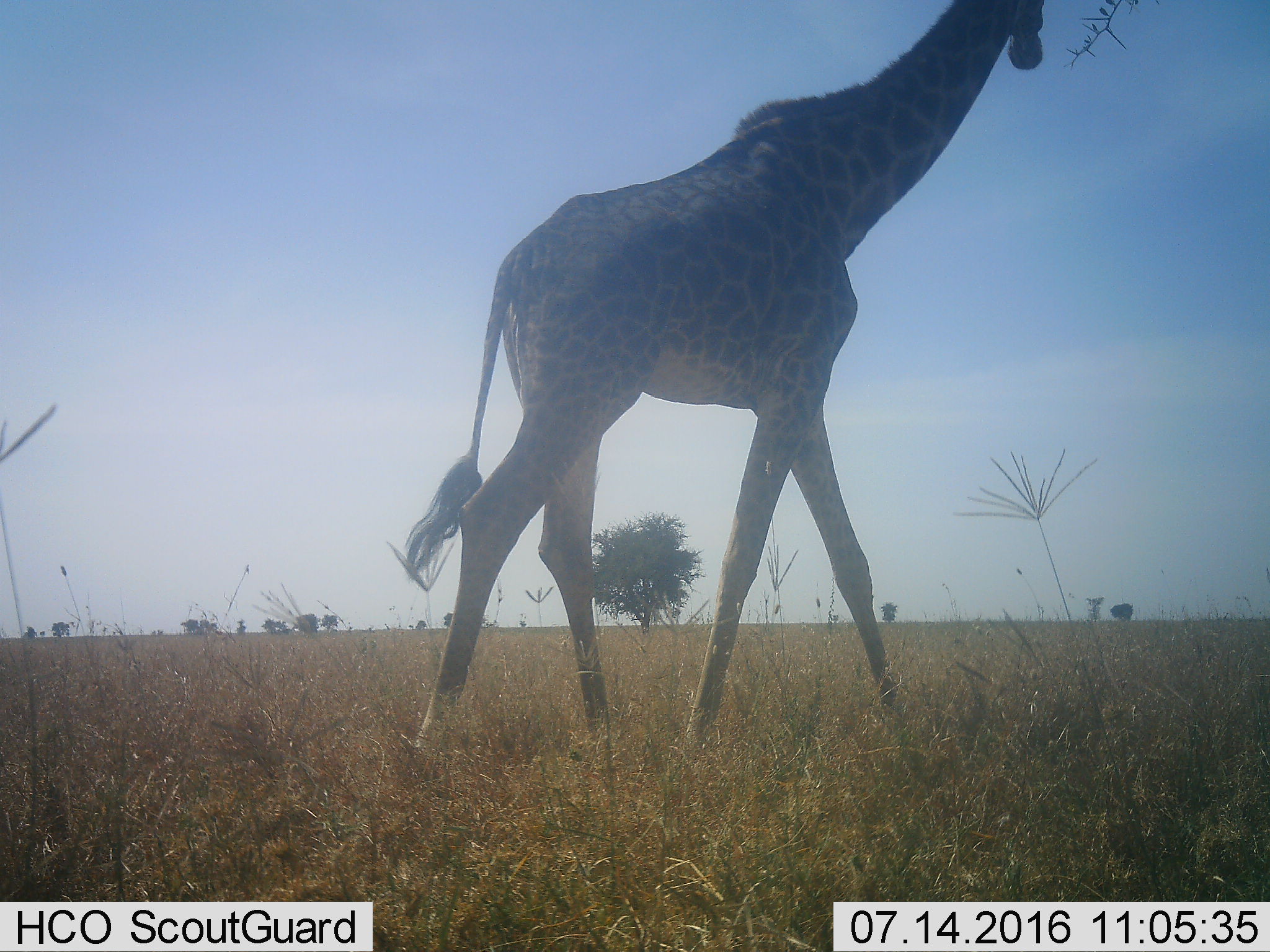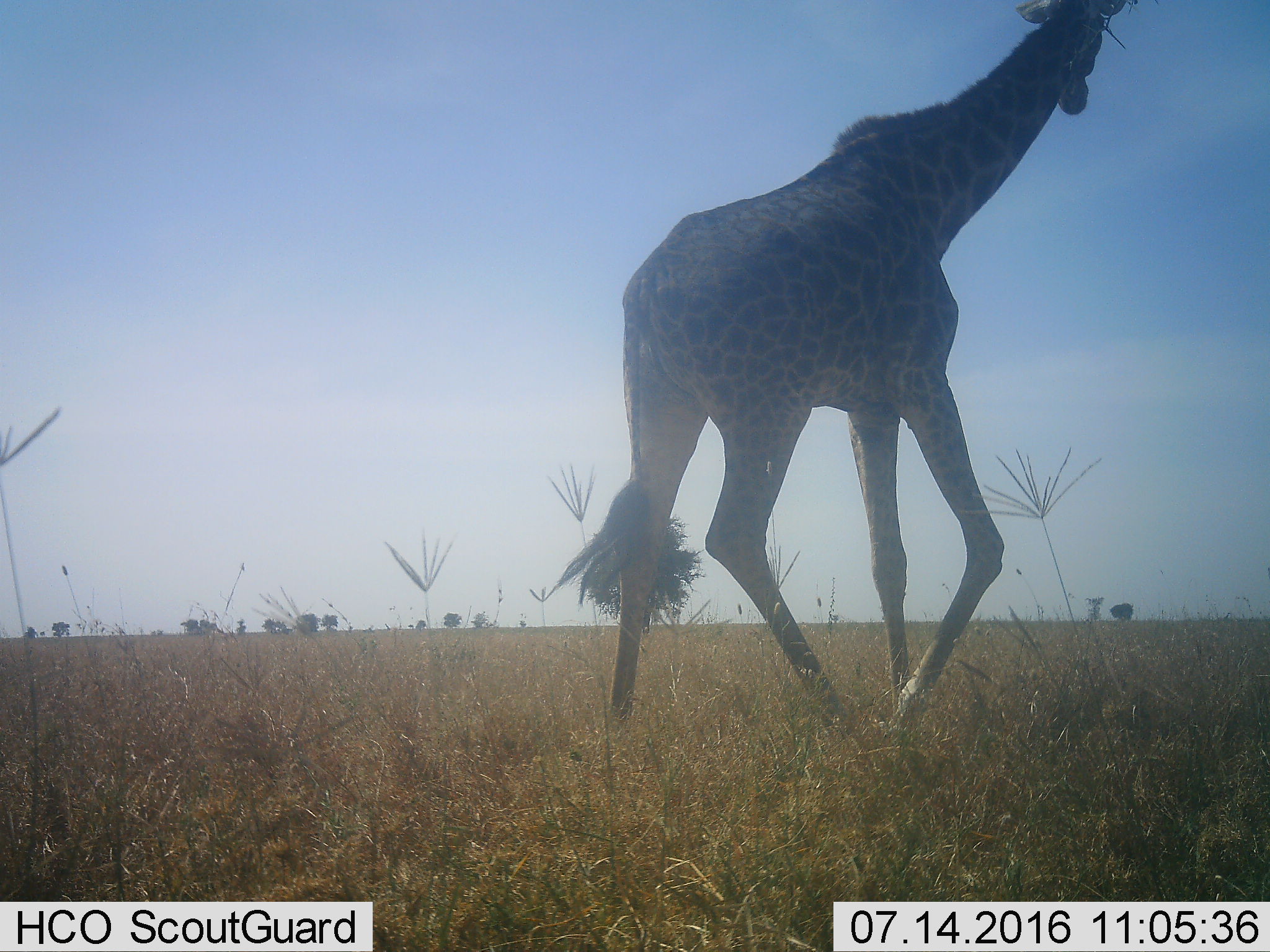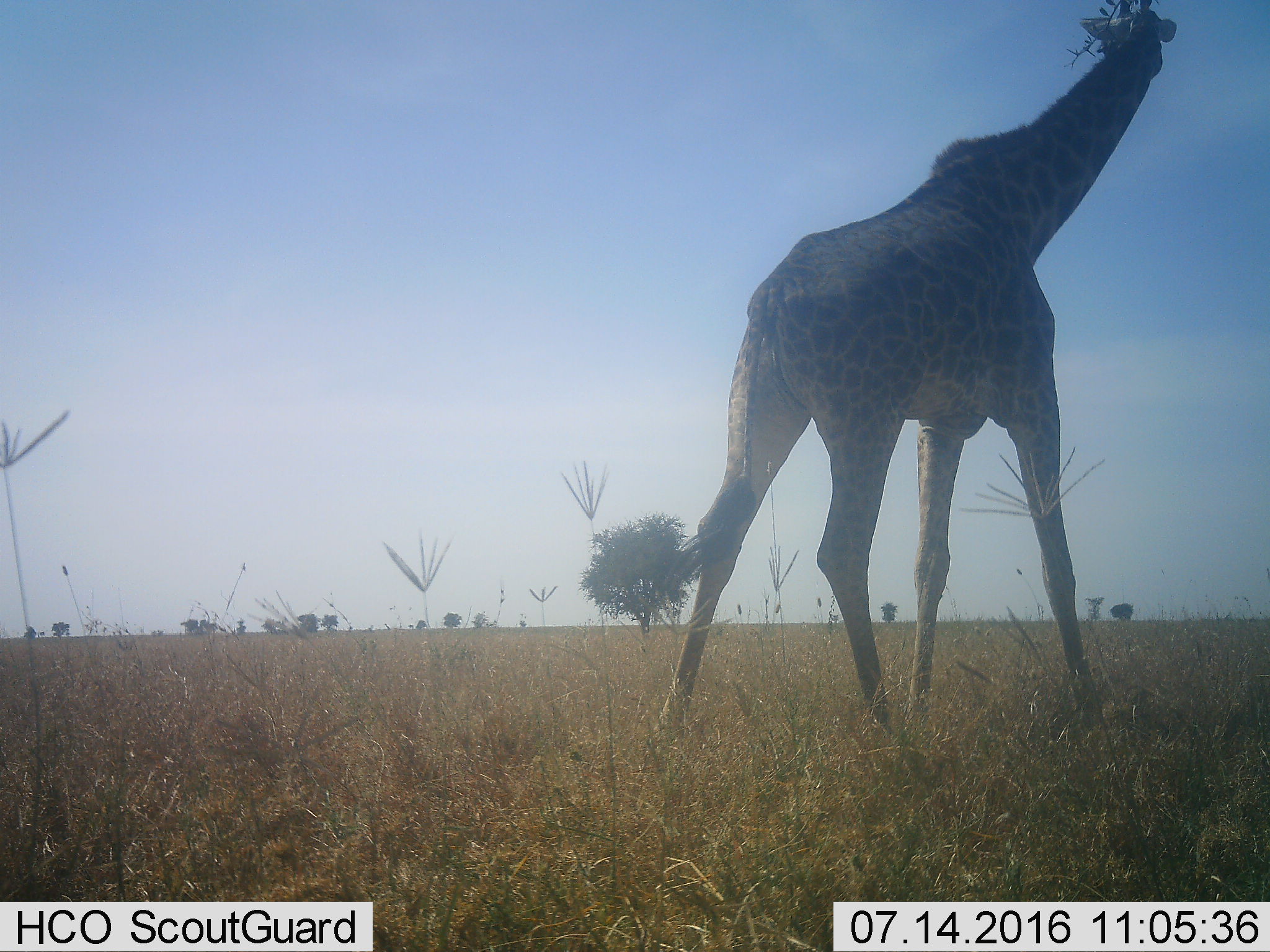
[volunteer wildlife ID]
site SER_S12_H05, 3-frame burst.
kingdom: Animalia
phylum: Chordata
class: Mammalia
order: Artiodactyla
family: Giraffidae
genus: Giraffa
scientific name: Giraffa camelopardalis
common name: giraffe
Giraffe (Giraffa camelopardalis), count 1. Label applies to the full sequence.